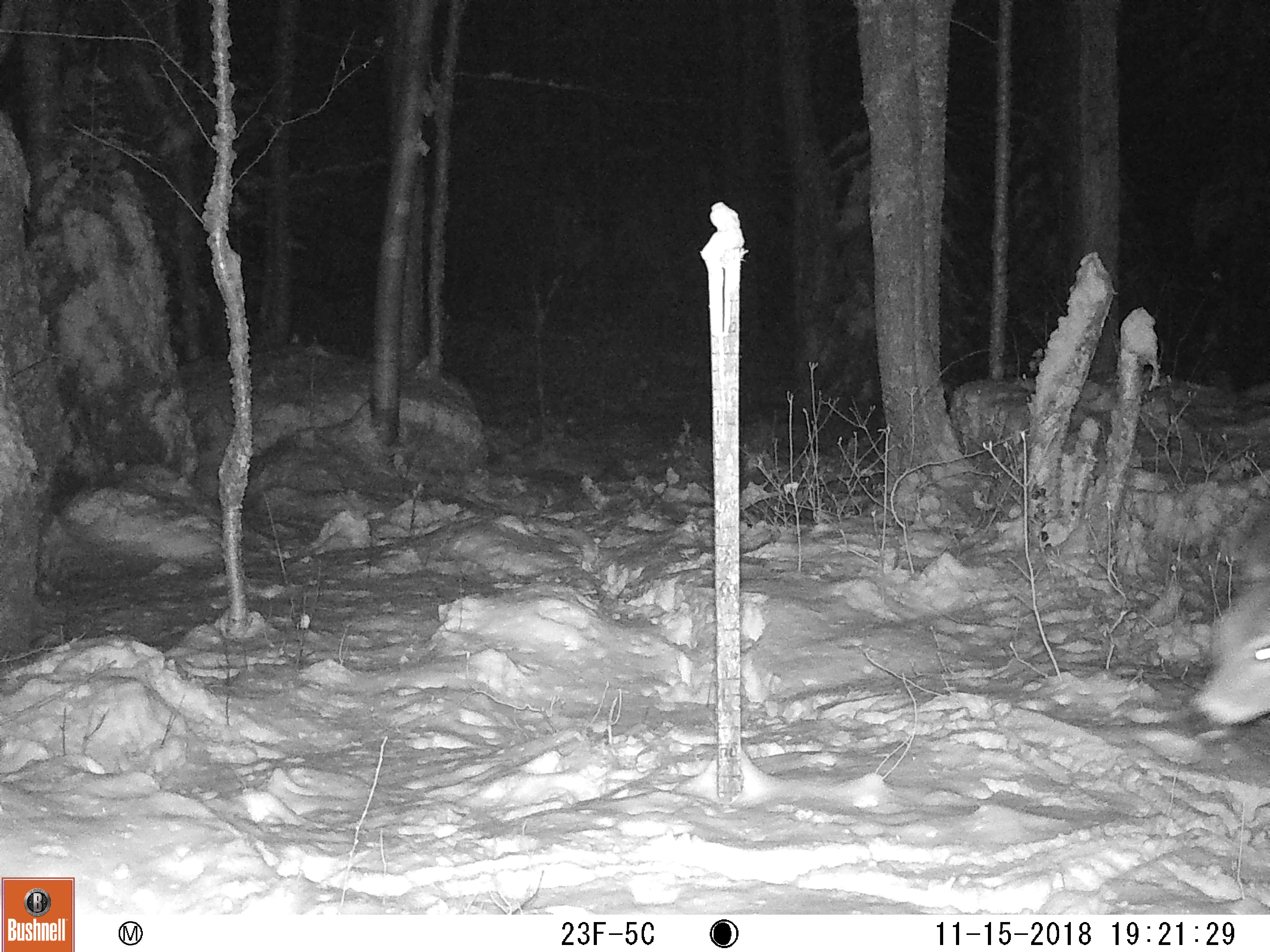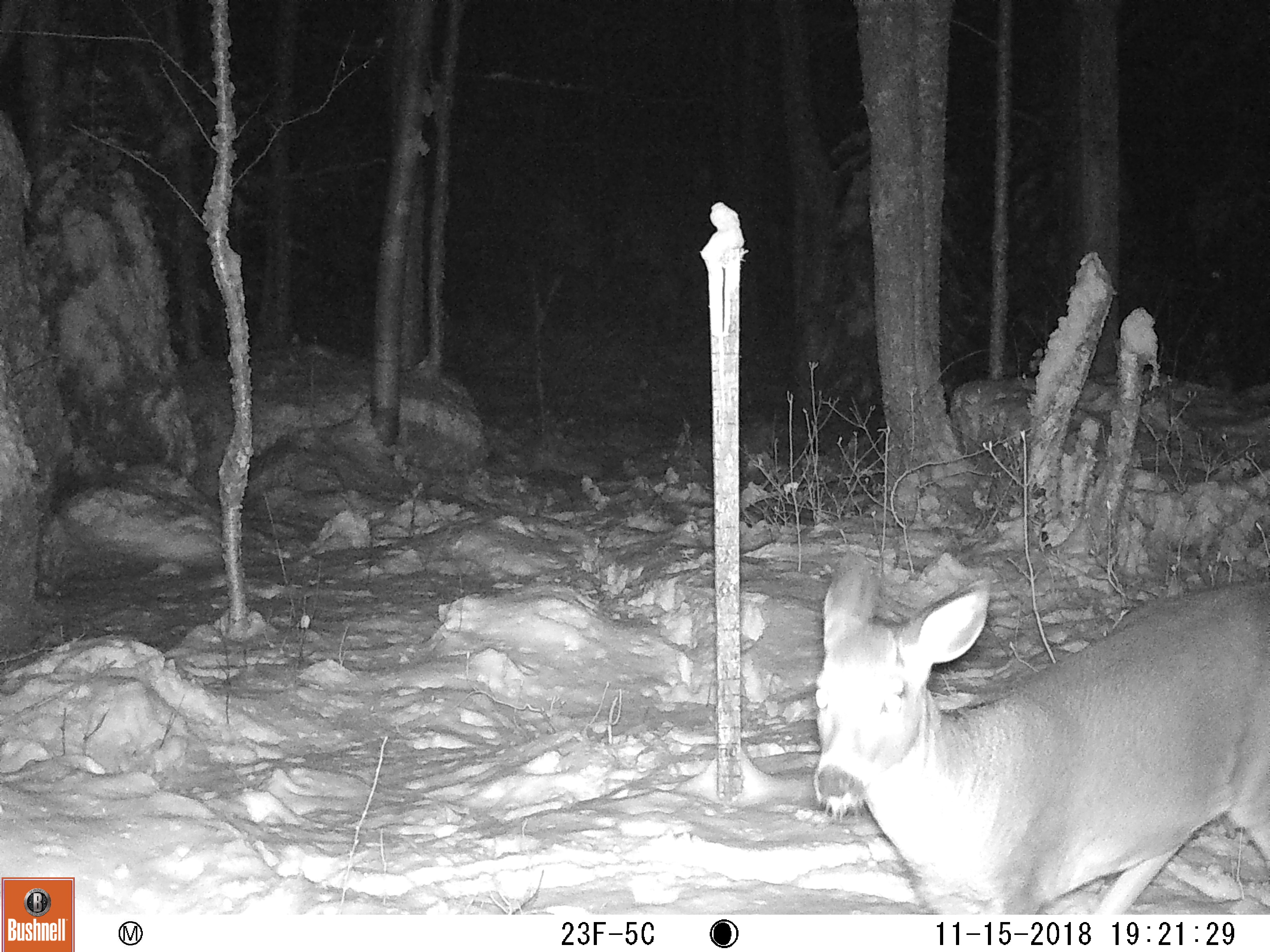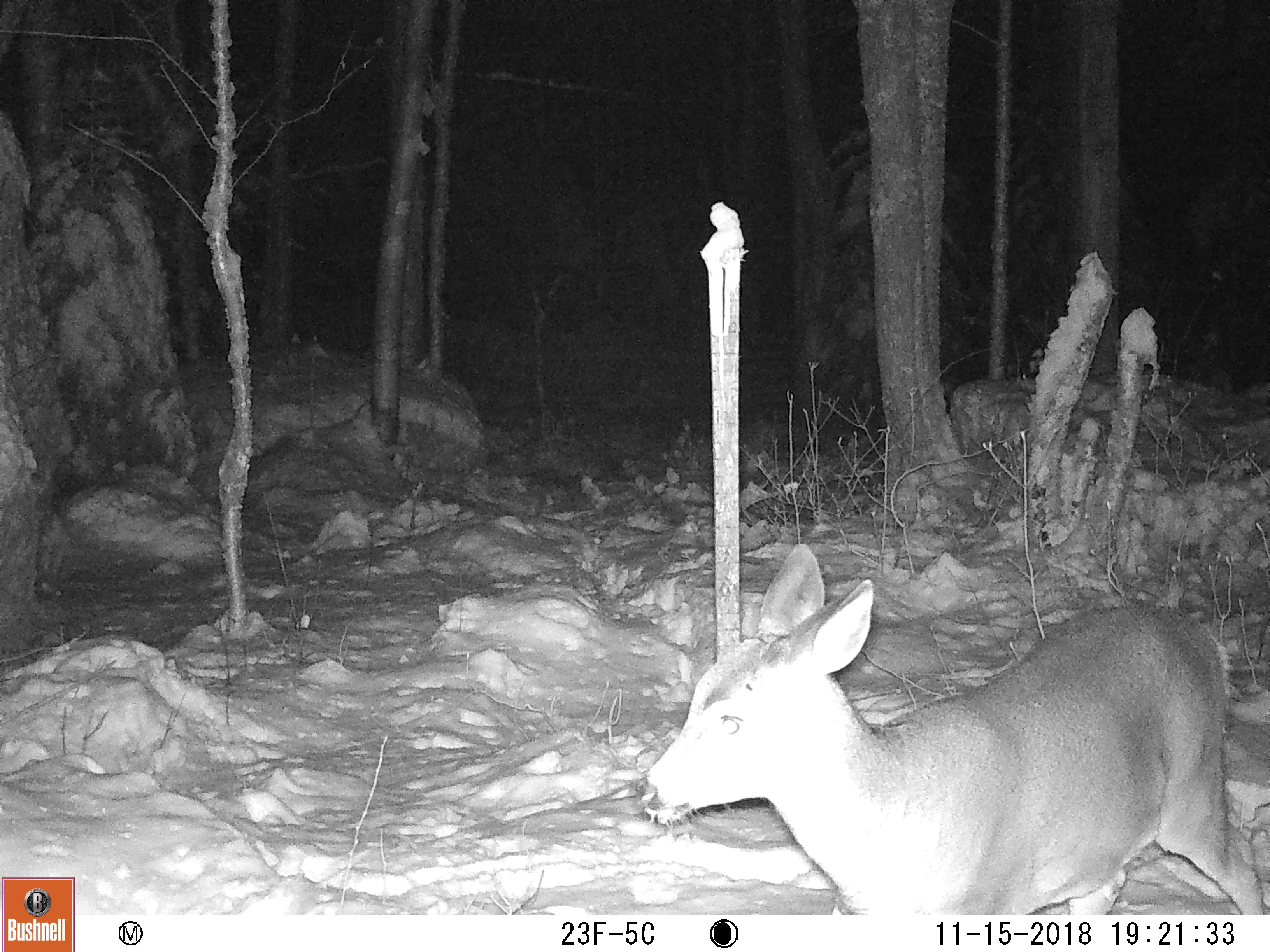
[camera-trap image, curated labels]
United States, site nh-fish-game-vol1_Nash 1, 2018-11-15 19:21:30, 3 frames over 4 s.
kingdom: Animalia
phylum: Chordata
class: Mammalia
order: Artiodactyla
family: Cervidae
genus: Odocoileus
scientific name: Odocoileus virginianus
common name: white-tailed deer